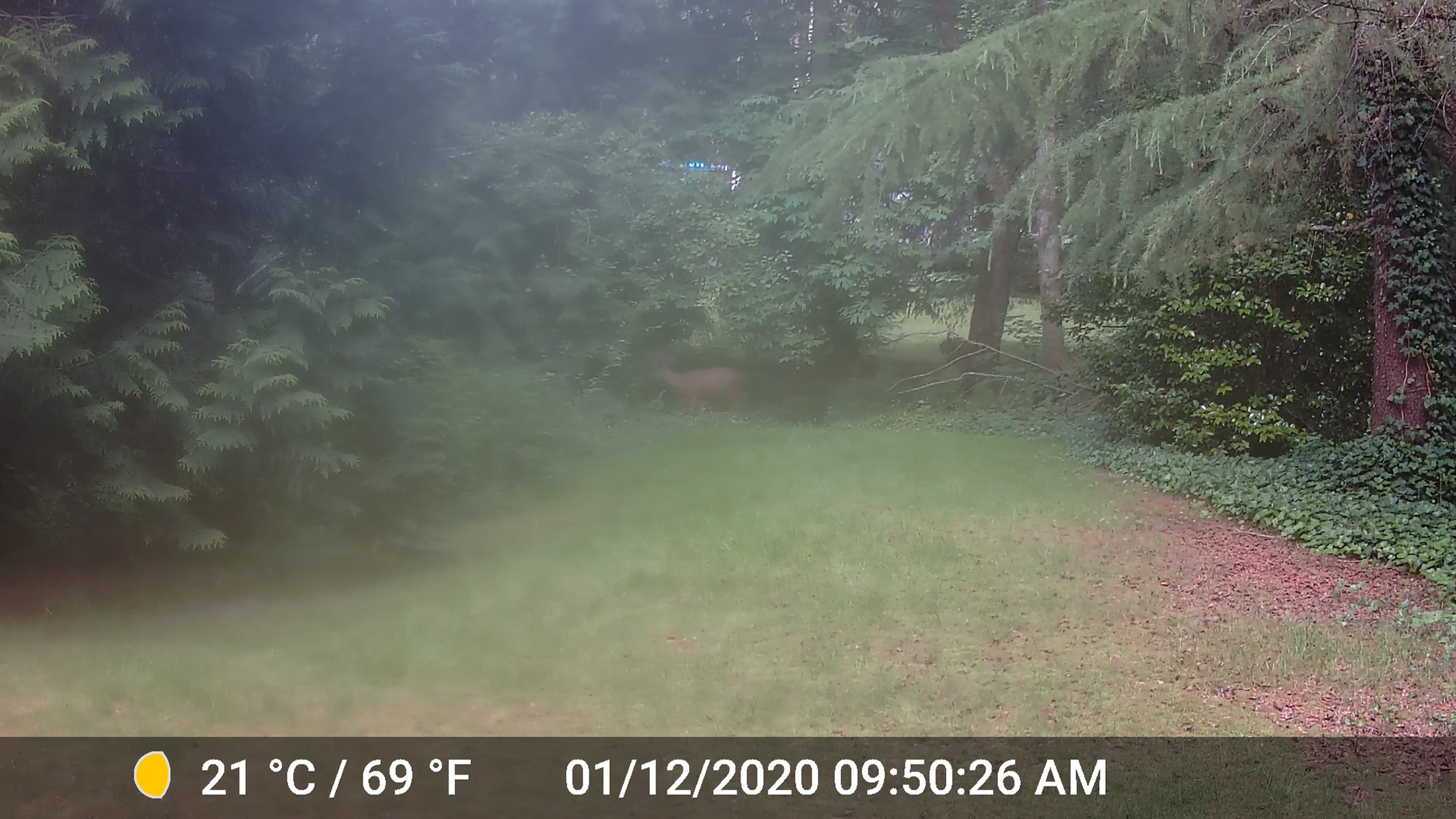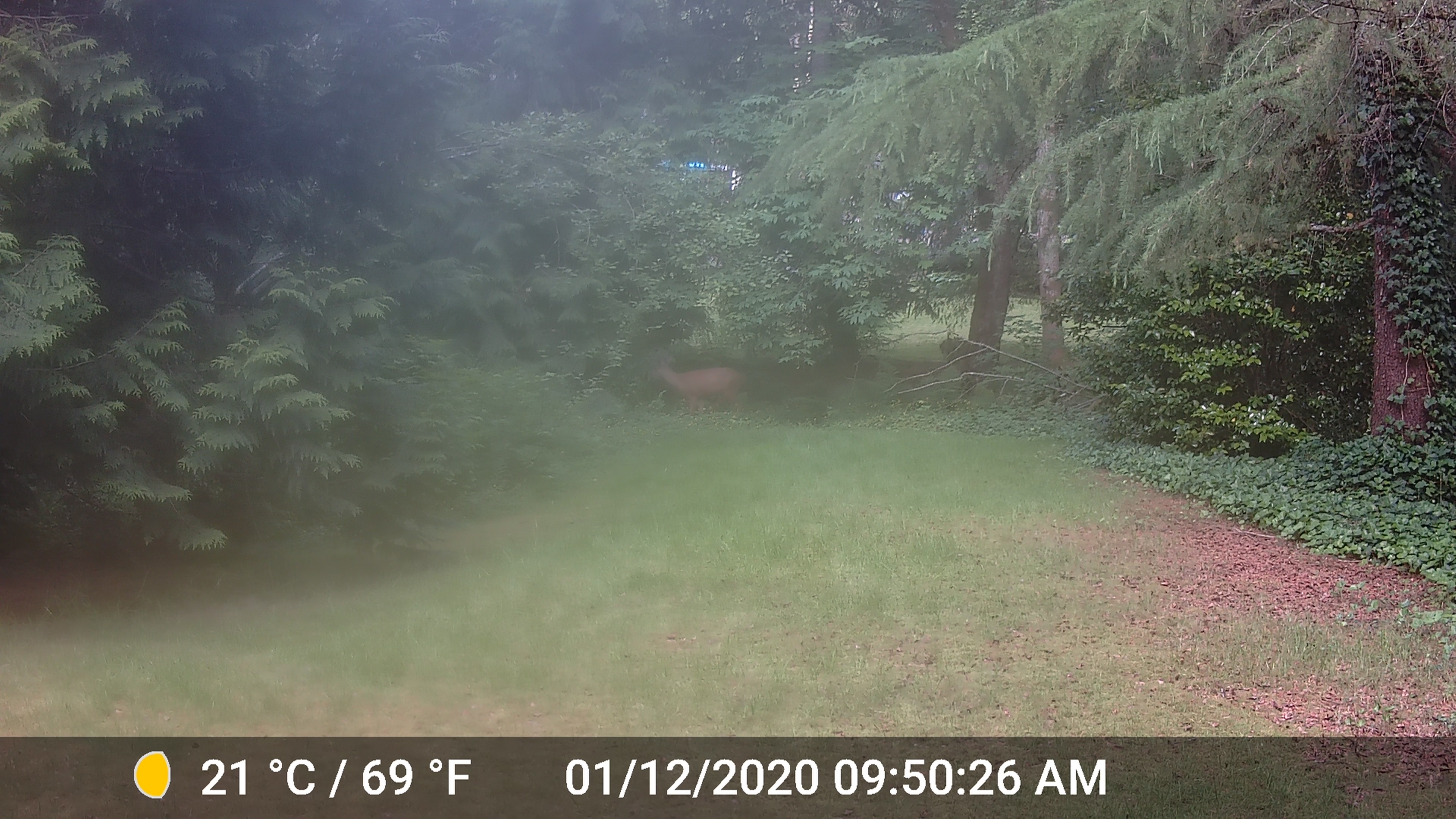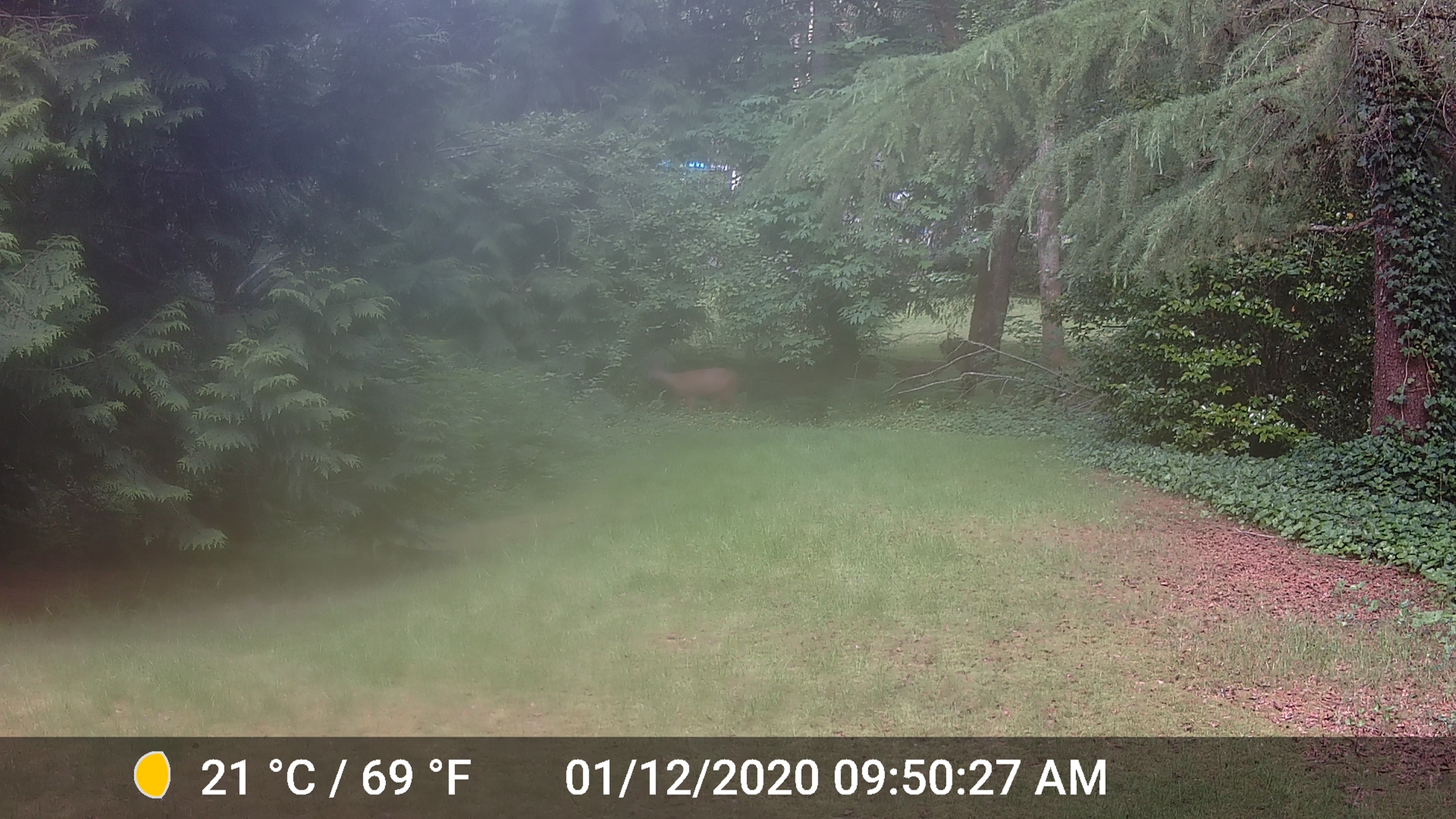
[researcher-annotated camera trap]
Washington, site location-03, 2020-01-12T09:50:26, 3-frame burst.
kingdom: Animalia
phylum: Chordata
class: Mammalia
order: Artiodactyla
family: Cervidae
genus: Odocoileus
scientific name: Odocoileus hemionus columbianus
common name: columbian blacktail deer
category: deer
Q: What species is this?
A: Deer (columbian blacktail deer) (Odocoileus hemionus columbianus).